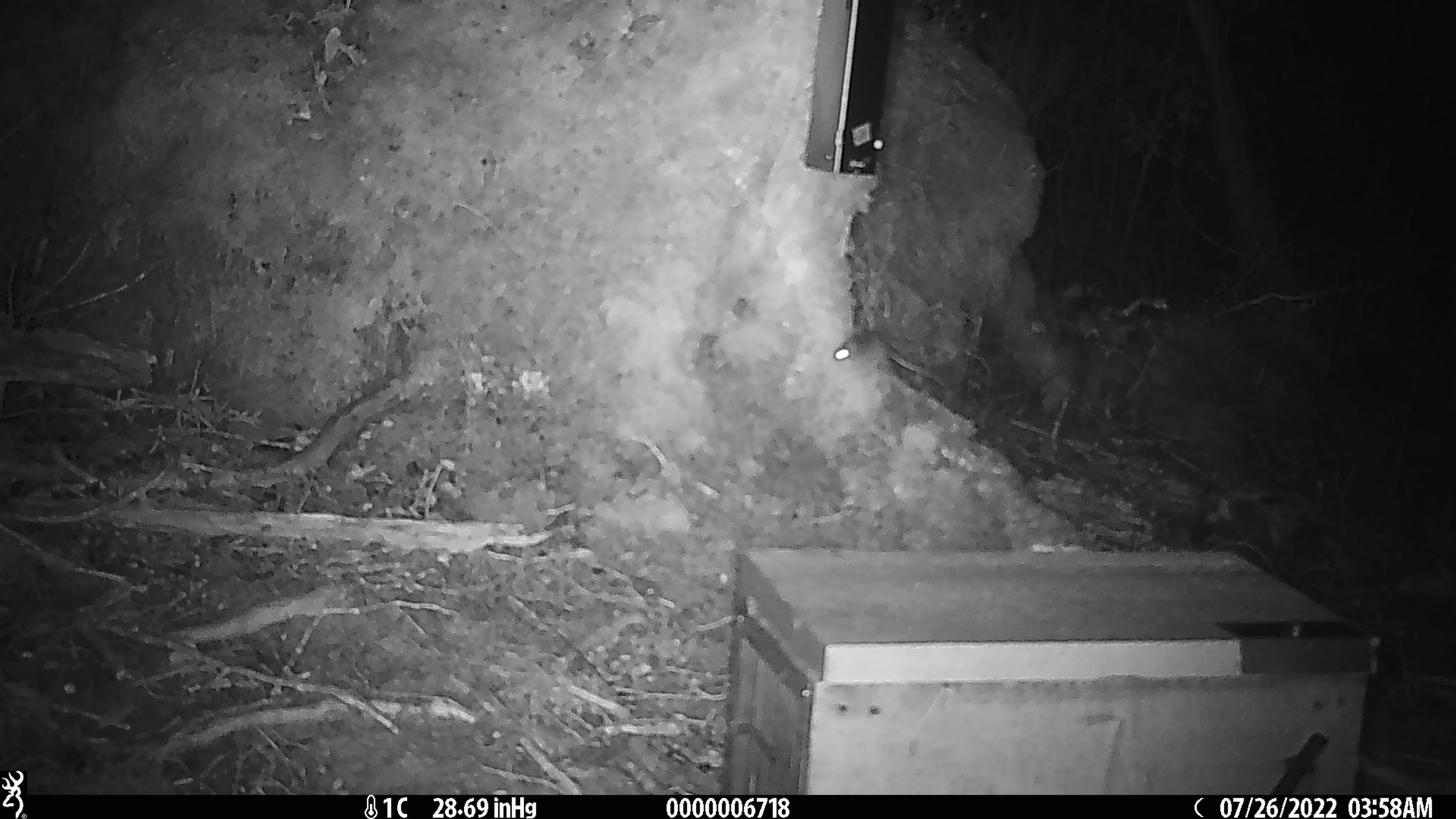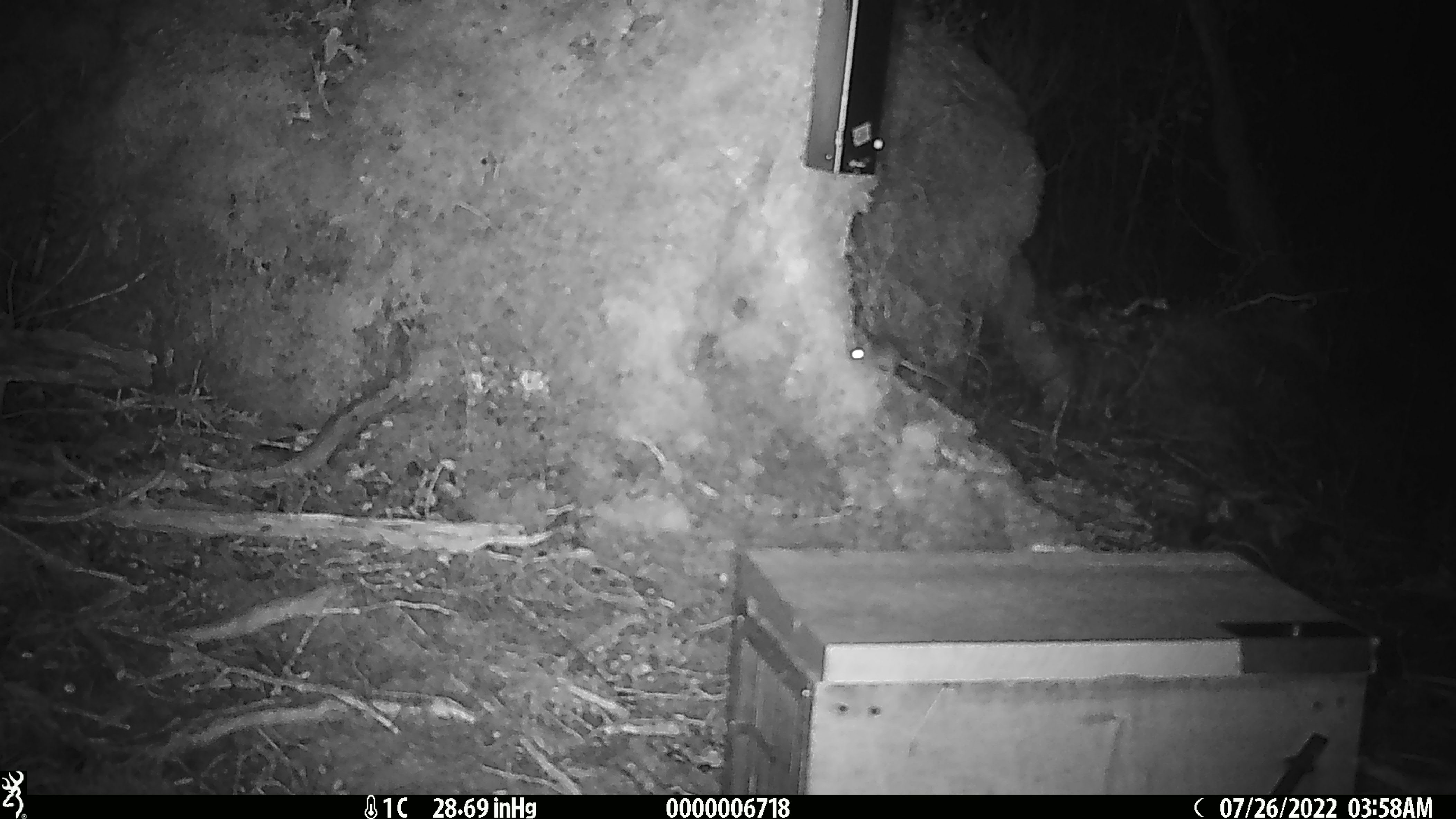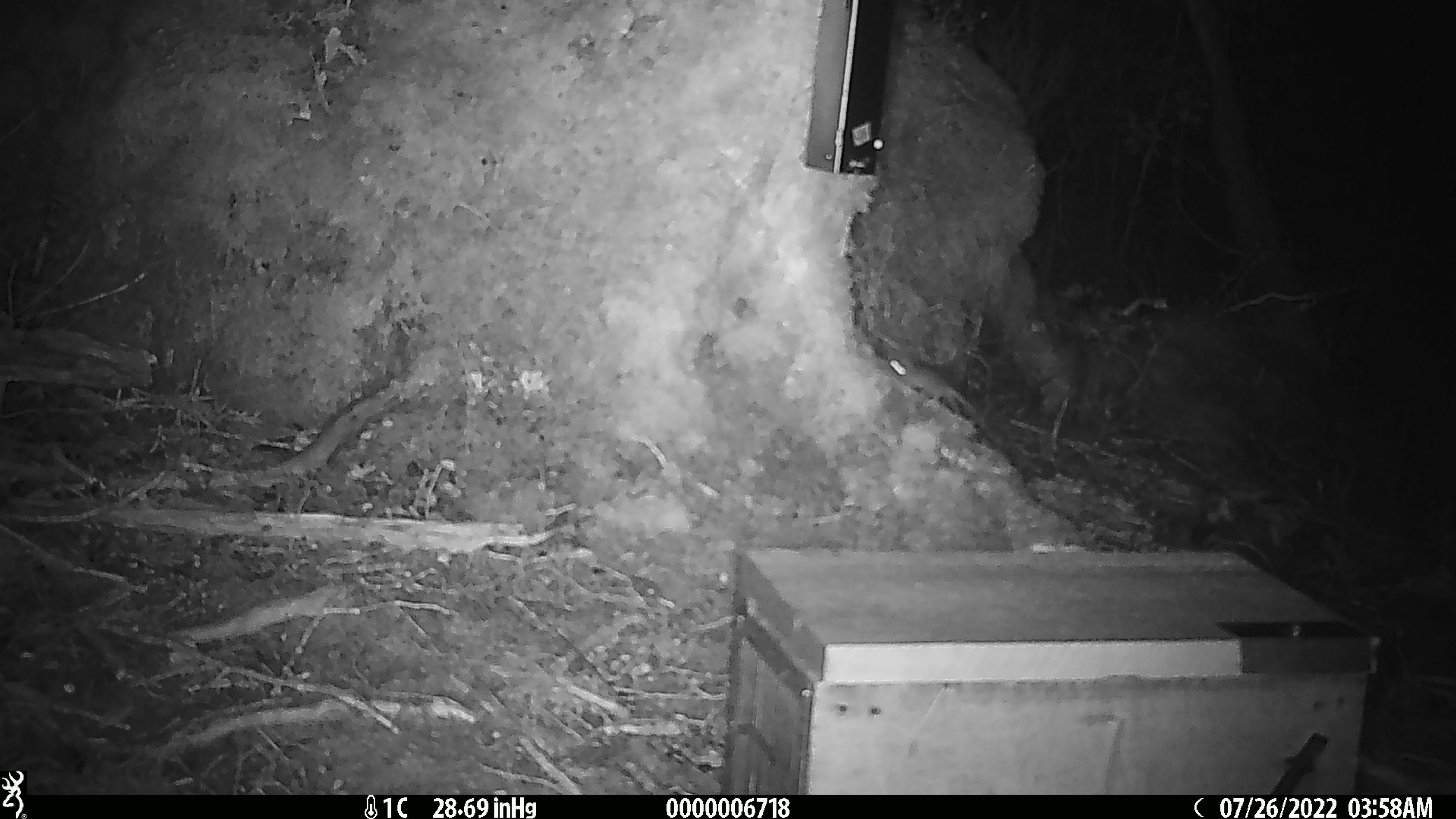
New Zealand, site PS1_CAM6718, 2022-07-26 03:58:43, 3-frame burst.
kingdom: Animalia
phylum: Chordata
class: Mammalia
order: Rodentia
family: Muridae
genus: Mus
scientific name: Mus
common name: mouse